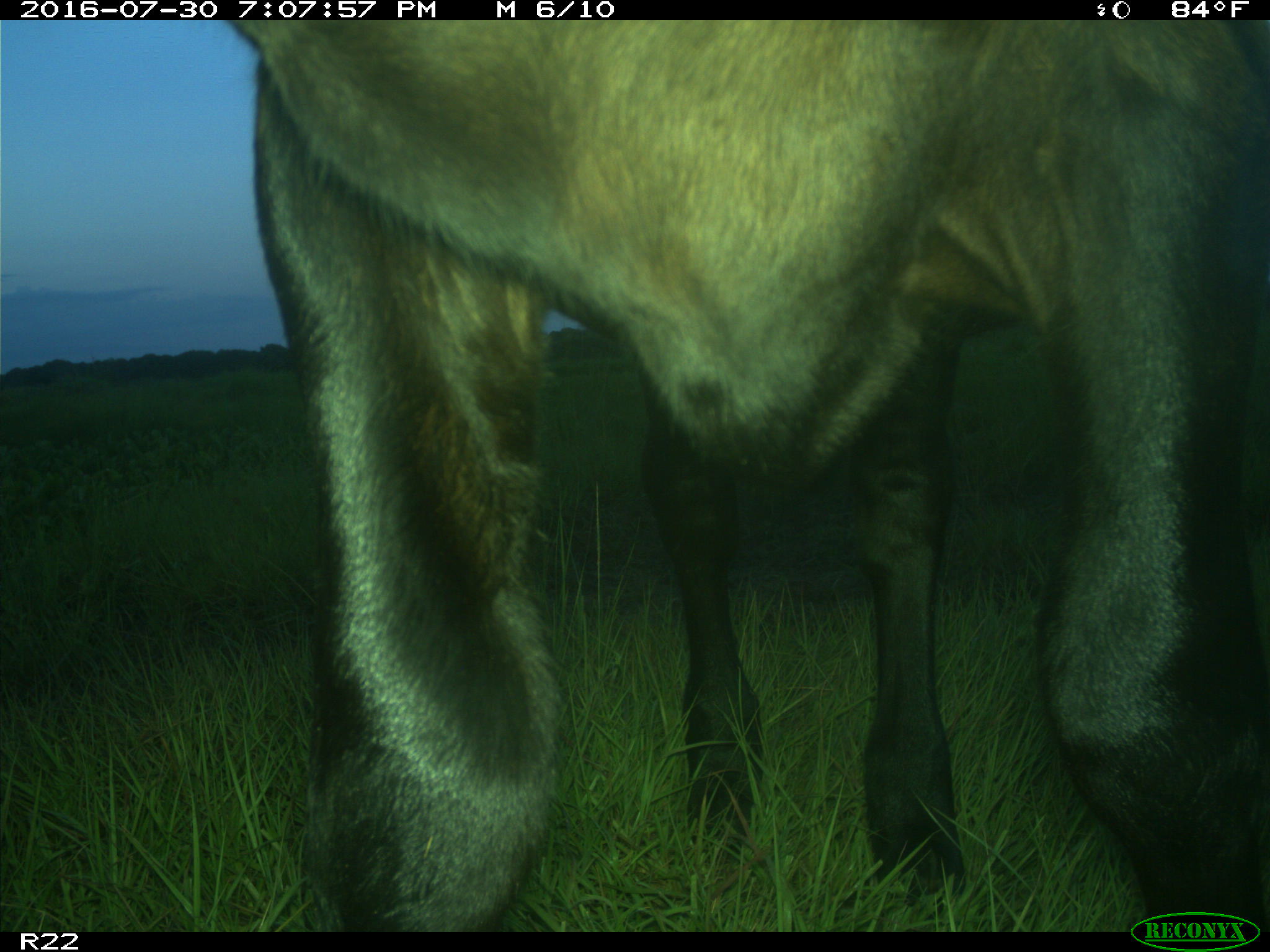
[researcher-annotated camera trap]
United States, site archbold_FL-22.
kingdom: Animalia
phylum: Chordata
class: Mammalia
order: Artiodactyla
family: Bovidae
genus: Bos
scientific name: Bos taurus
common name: domestic cow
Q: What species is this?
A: Bos taurus (domestic cow).